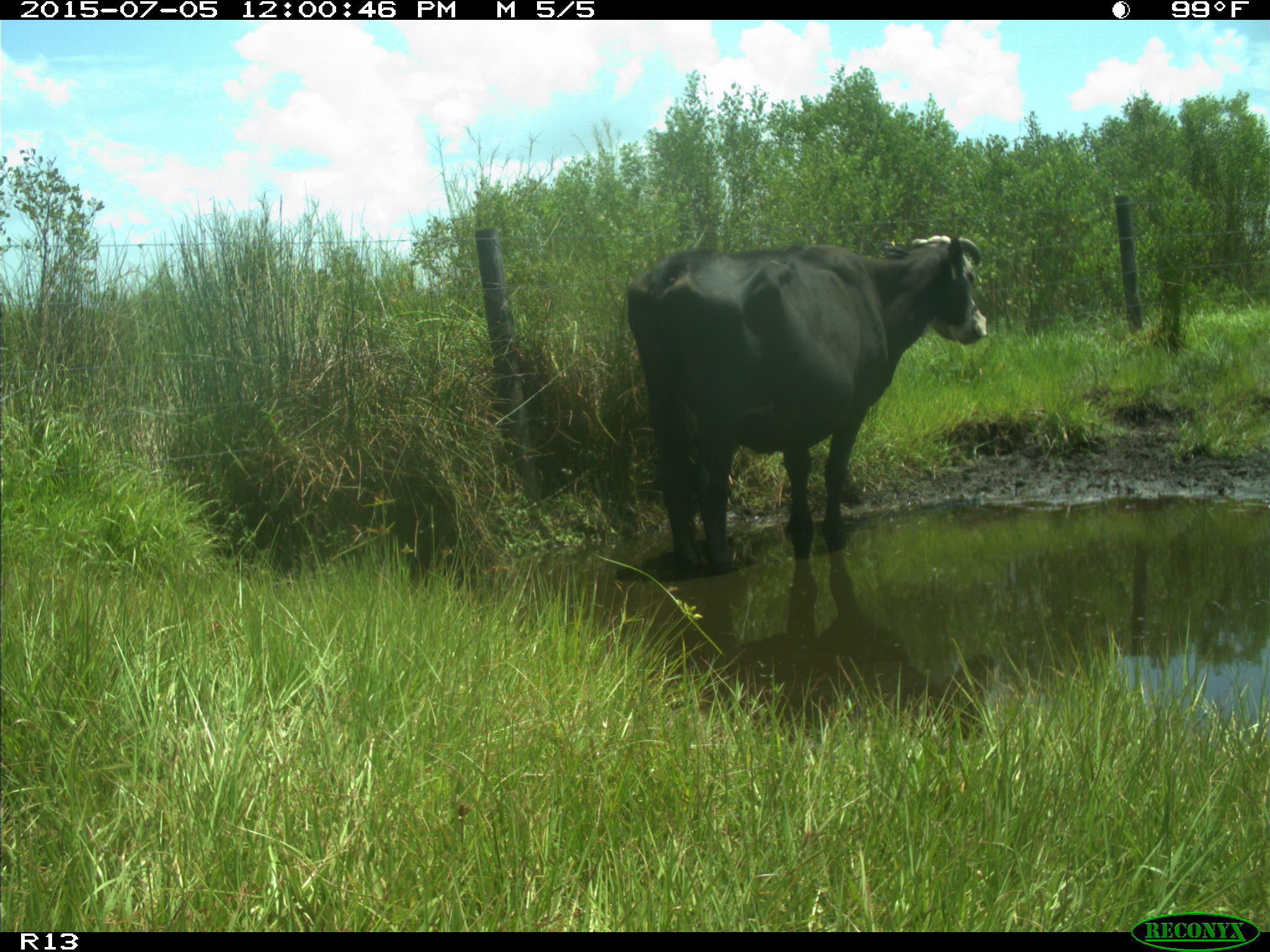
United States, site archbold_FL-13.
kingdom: Animalia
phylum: Chordata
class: Mammalia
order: Artiodactyla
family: Bovidae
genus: Bos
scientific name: Bos taurus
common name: domestic cow